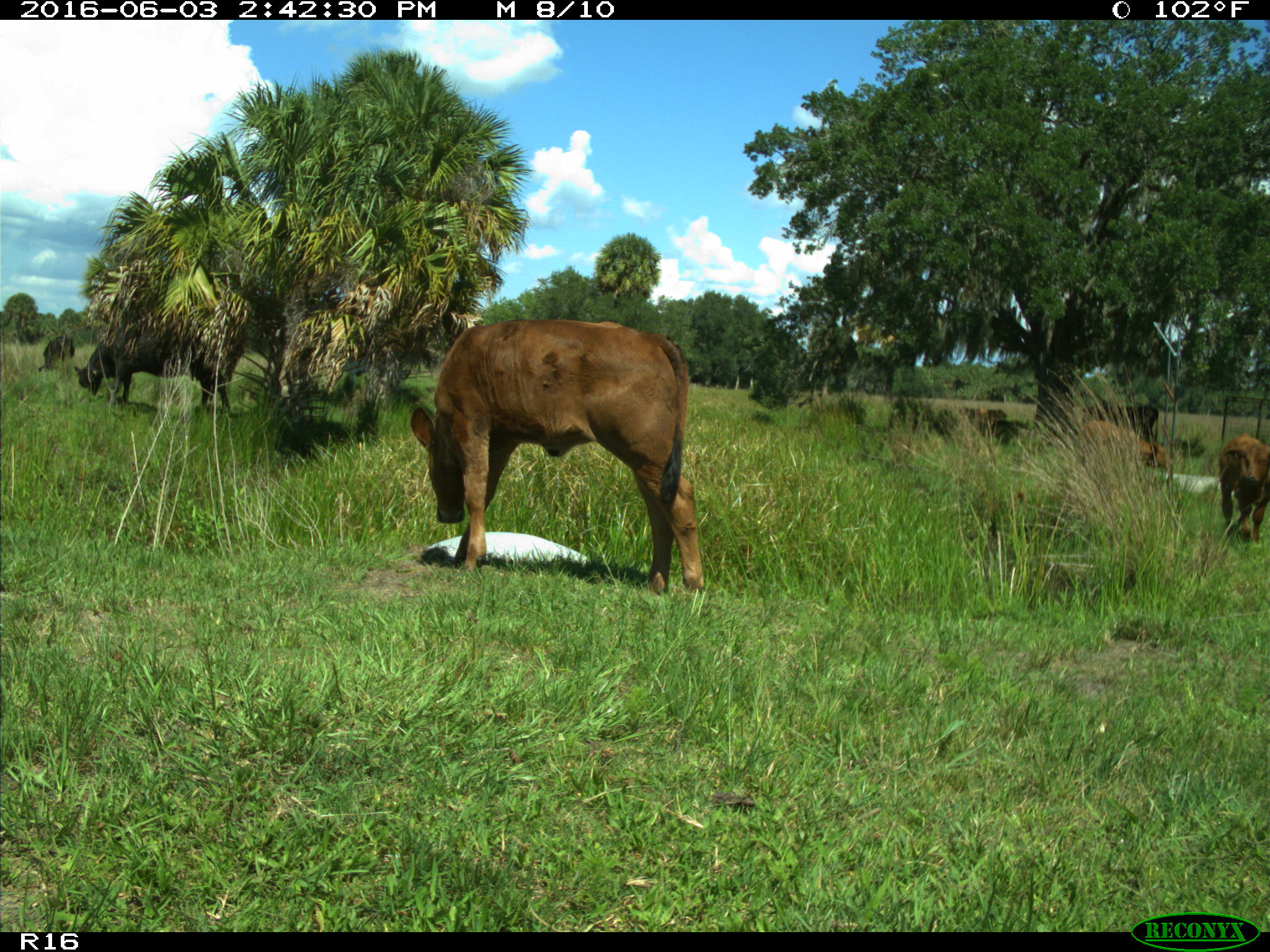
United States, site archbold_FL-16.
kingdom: Animalia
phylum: Chordata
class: Mammalia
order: Artiodactyla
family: Bovidae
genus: Bos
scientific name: Bos taurus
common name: domestic cow